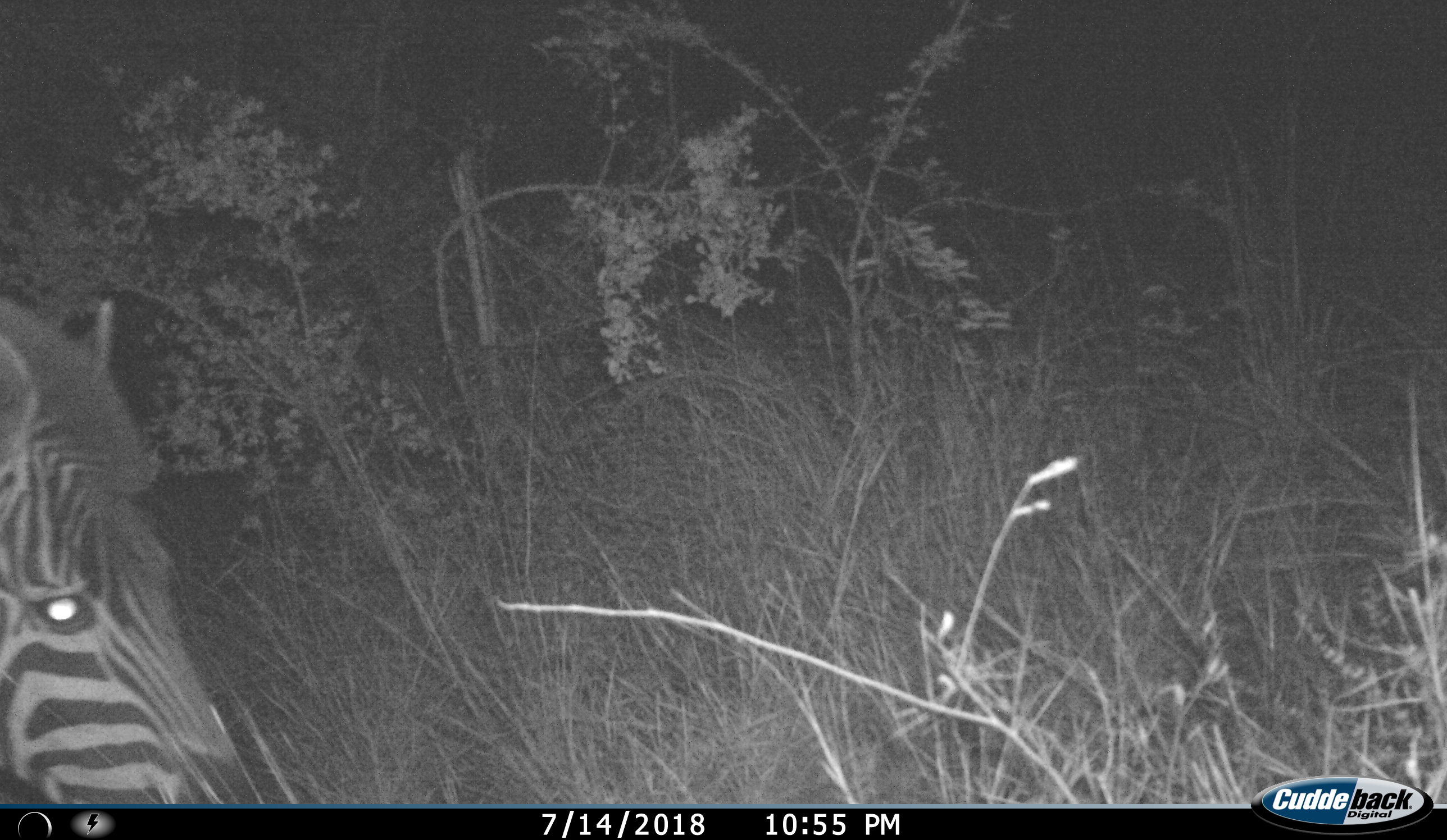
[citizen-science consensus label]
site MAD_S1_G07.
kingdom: Animalia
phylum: Chordata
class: Mammalia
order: Perissodactyla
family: Equidae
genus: Equus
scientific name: Equus quagga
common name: plains zebra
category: zebraplains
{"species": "zebraplains (plains zebra) (Equus quagga)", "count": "1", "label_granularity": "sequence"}